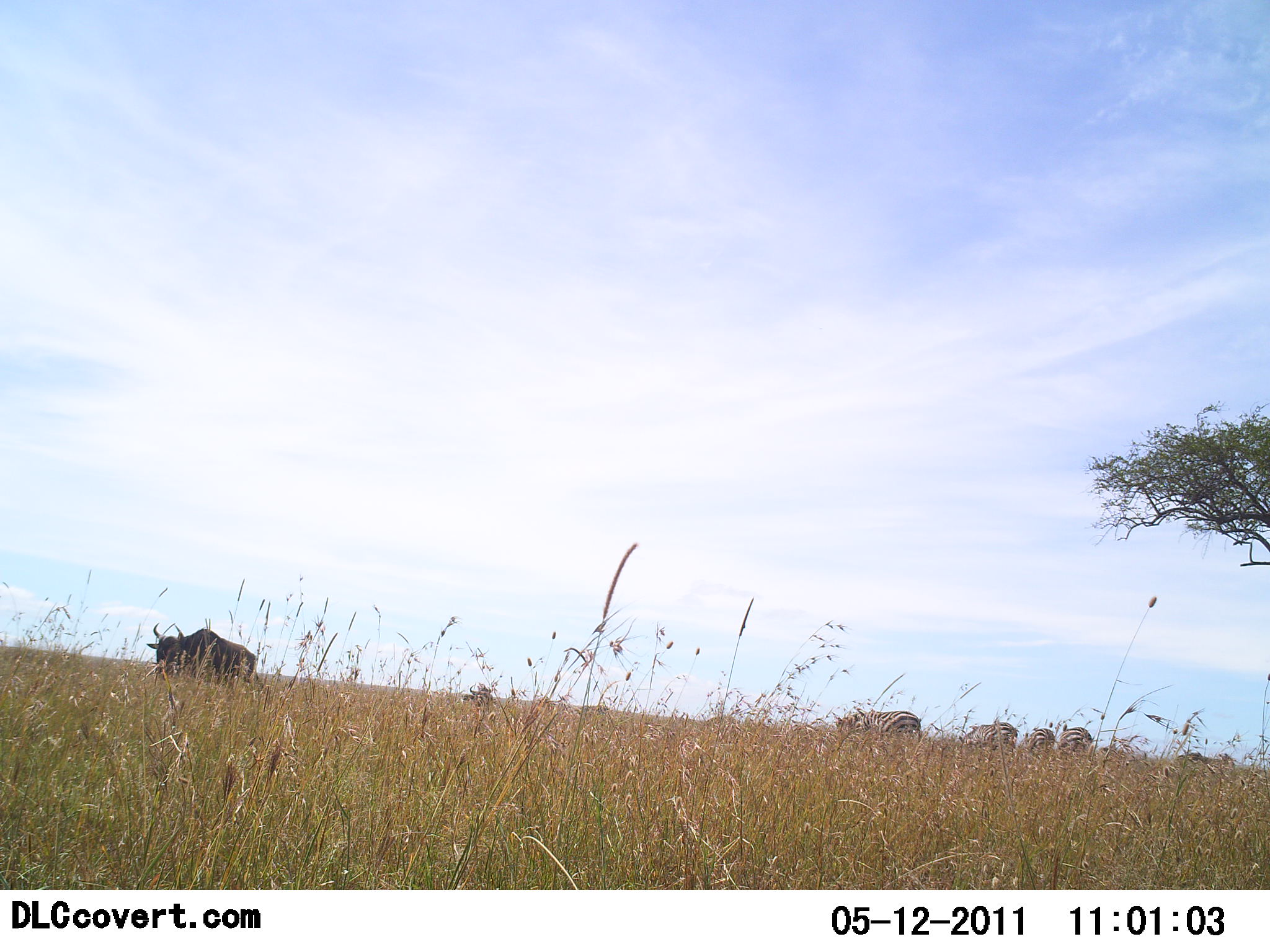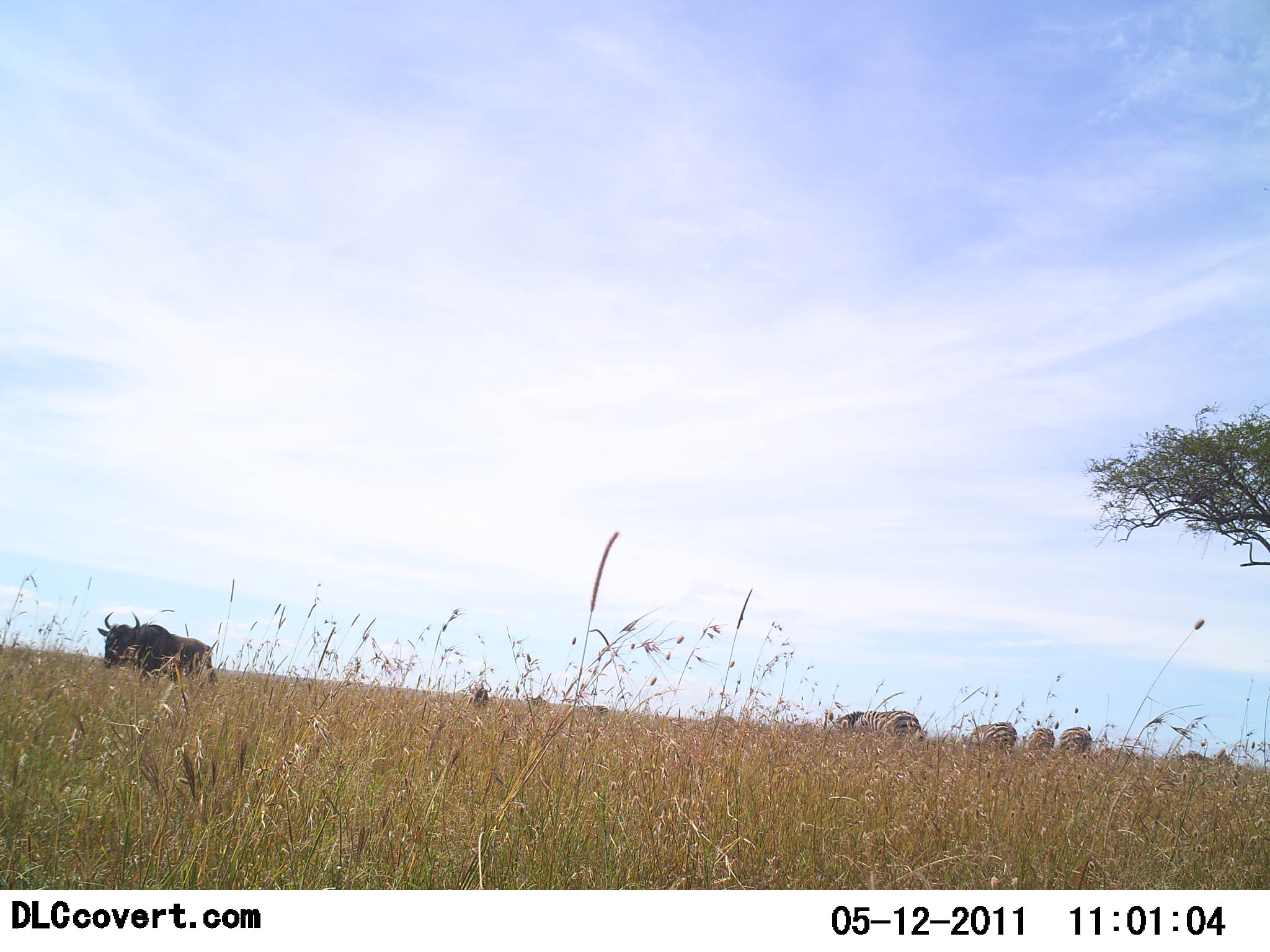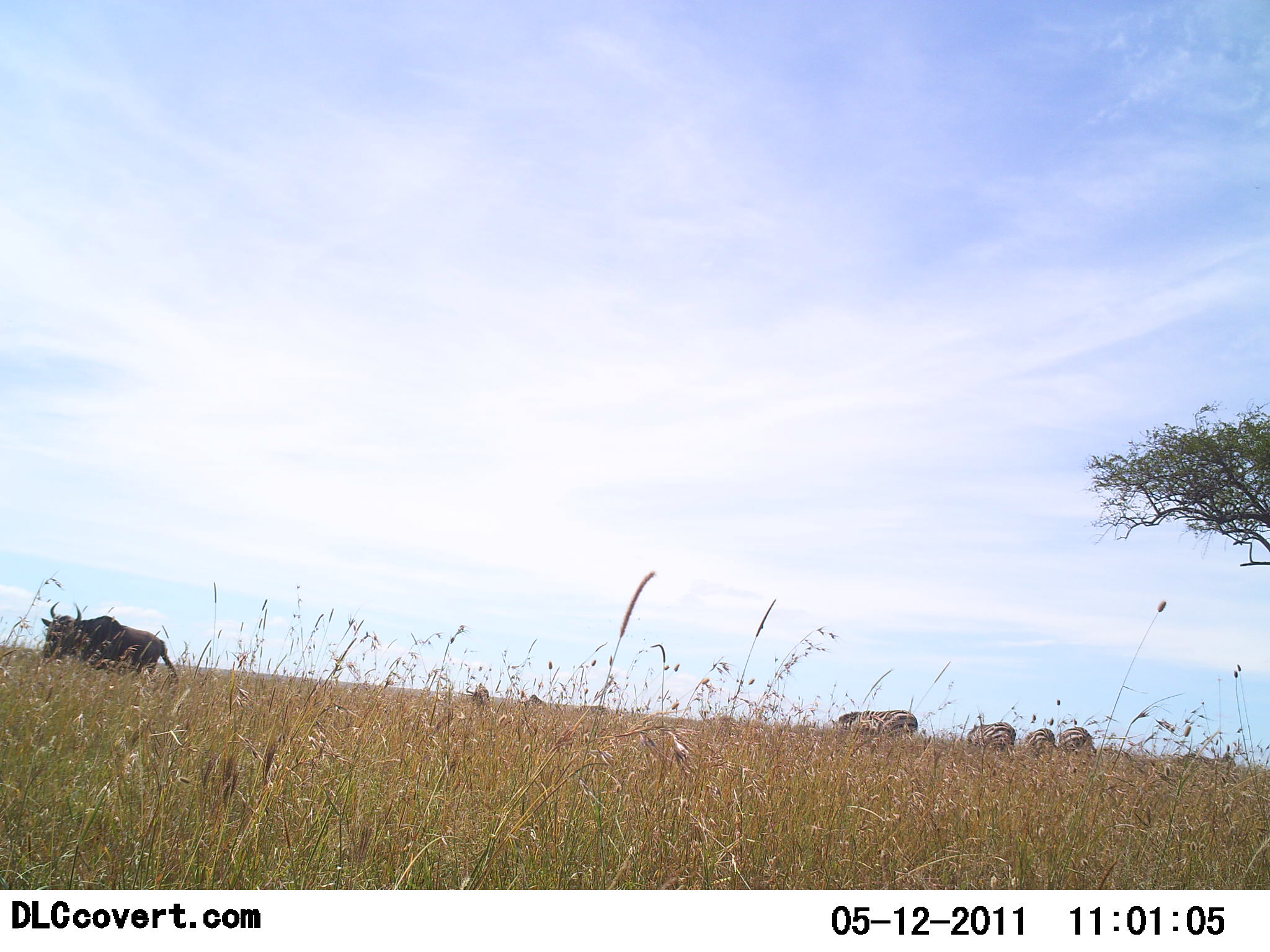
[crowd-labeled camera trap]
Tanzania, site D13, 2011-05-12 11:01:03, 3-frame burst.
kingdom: Animalia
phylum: Chordata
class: Mammalia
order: Artiodactyla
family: Bovidae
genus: Connochaetes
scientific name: Connochaetes taurinus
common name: blue wildebeest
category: wildebeest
Wildebeest (blue wildebeest) (Connochaetes taurinus), count 1. Behavior (volunteer vote fractions): standing 6%, resting 0%, moving 94%, interacting 0%. Young present (vote fraction): 0%. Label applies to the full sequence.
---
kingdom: Animalia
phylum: Chordata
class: Mammalia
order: Perissodactyla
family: Equidae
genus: Equus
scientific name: Equus quagga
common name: plains zebra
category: zebra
Zebra (plains zebra) (Equus quagga), count 4. Behavior (volunteer vote fractions): standing 50%, resting 0%, moving 0%, interacting 0%. Young present (vote fraction): 0%. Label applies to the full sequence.